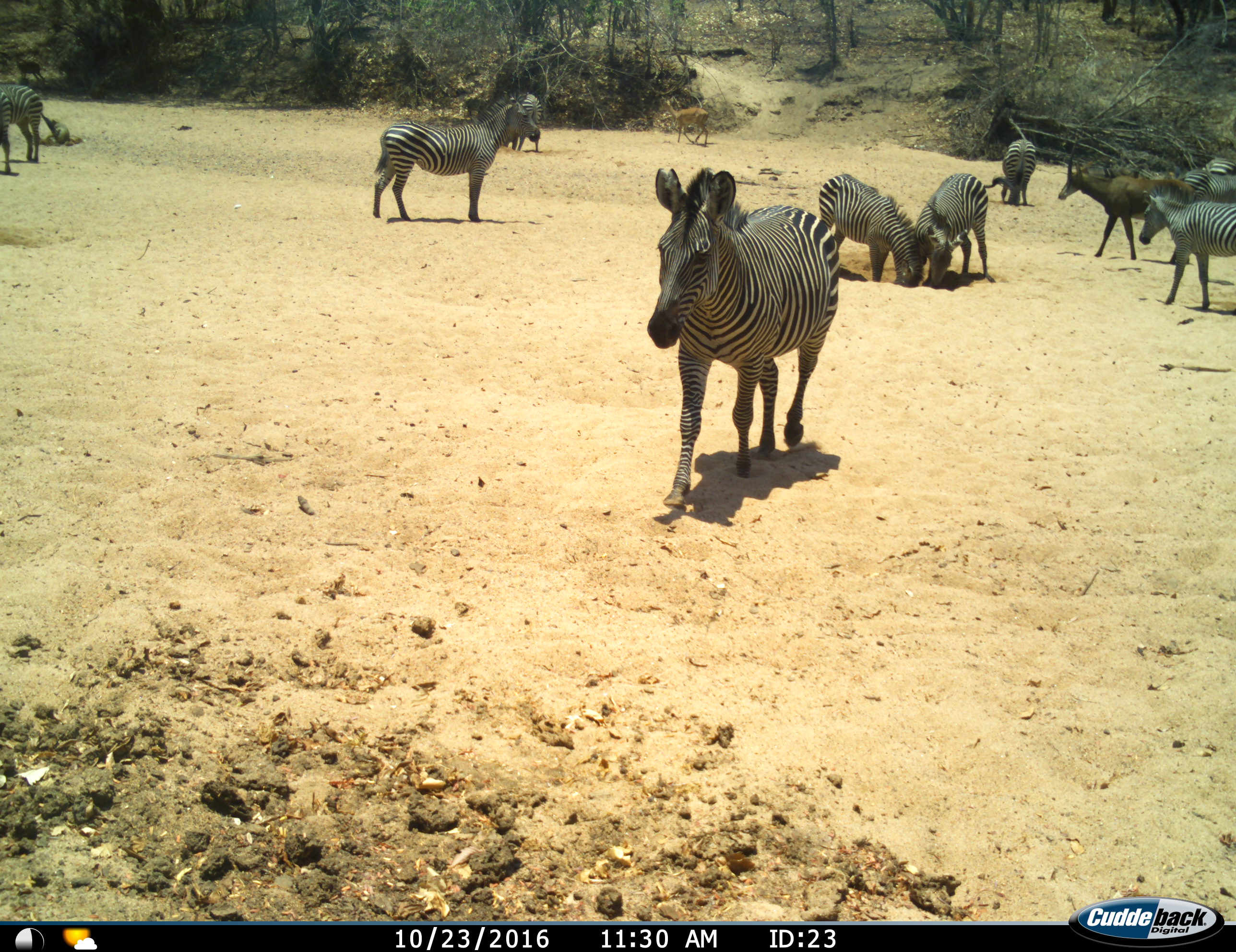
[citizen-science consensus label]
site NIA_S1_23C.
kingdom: Animalia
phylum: Chordata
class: Mammalia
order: Artiodactyla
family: Bovidae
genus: Aepyceros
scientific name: Aepyceros melampus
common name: impala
Impala (Aepyceros melampus), count 1. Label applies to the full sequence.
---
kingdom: Animalia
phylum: Chordata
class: Mammalia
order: Artiodactyla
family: Bovidae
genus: Hippotragus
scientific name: Hippotragus niger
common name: sable antelope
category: sable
Sable (sable antelope) (Hippotragus niger), count 1. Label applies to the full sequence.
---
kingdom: Animalia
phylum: Chordata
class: Mammalia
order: Perissodactyla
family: Equidae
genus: Equus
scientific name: Equus quagga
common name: plains zebra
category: zebraplains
Zebraplains (plains zebra) (Equus quagga), count 11-50. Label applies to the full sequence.